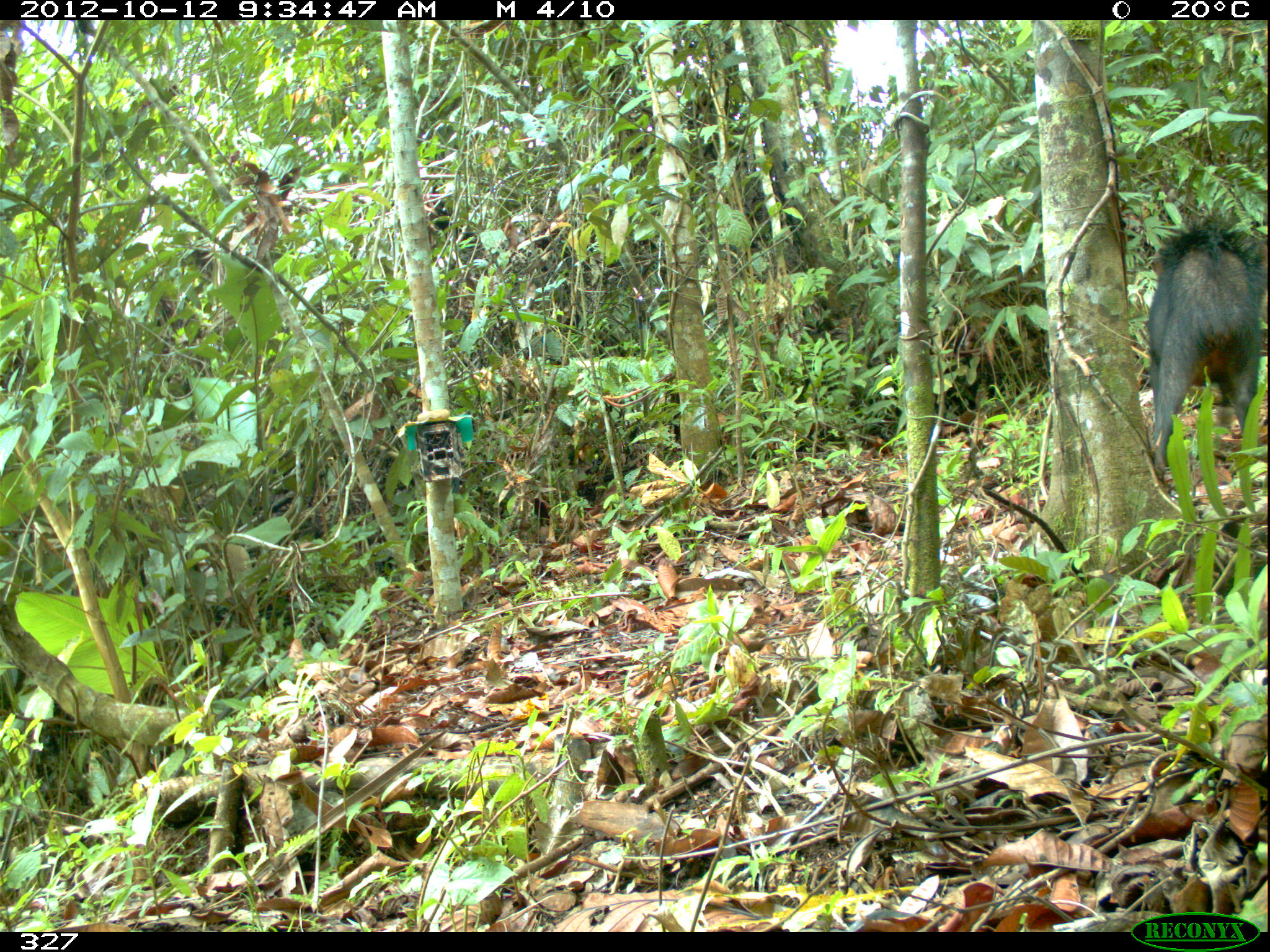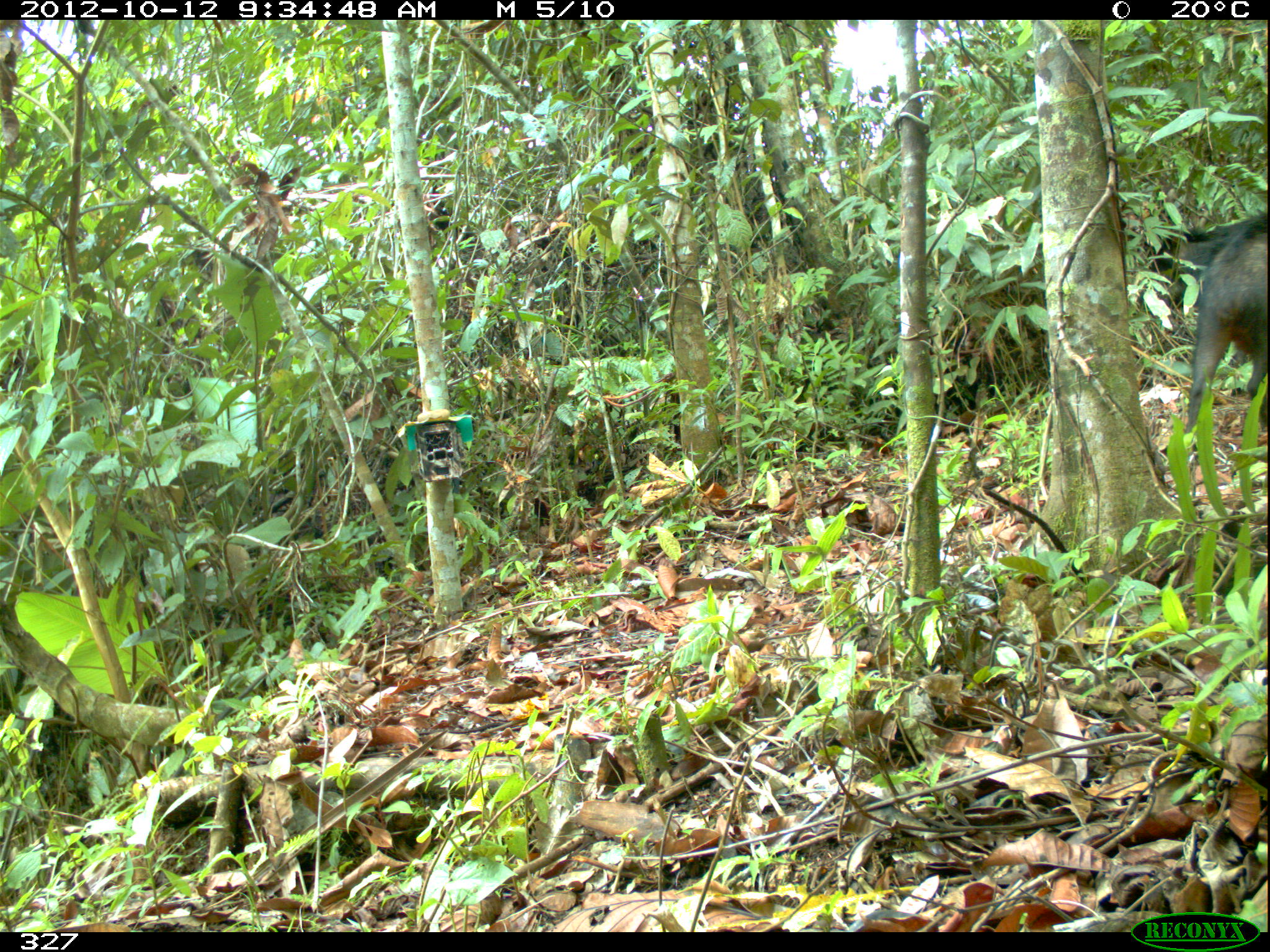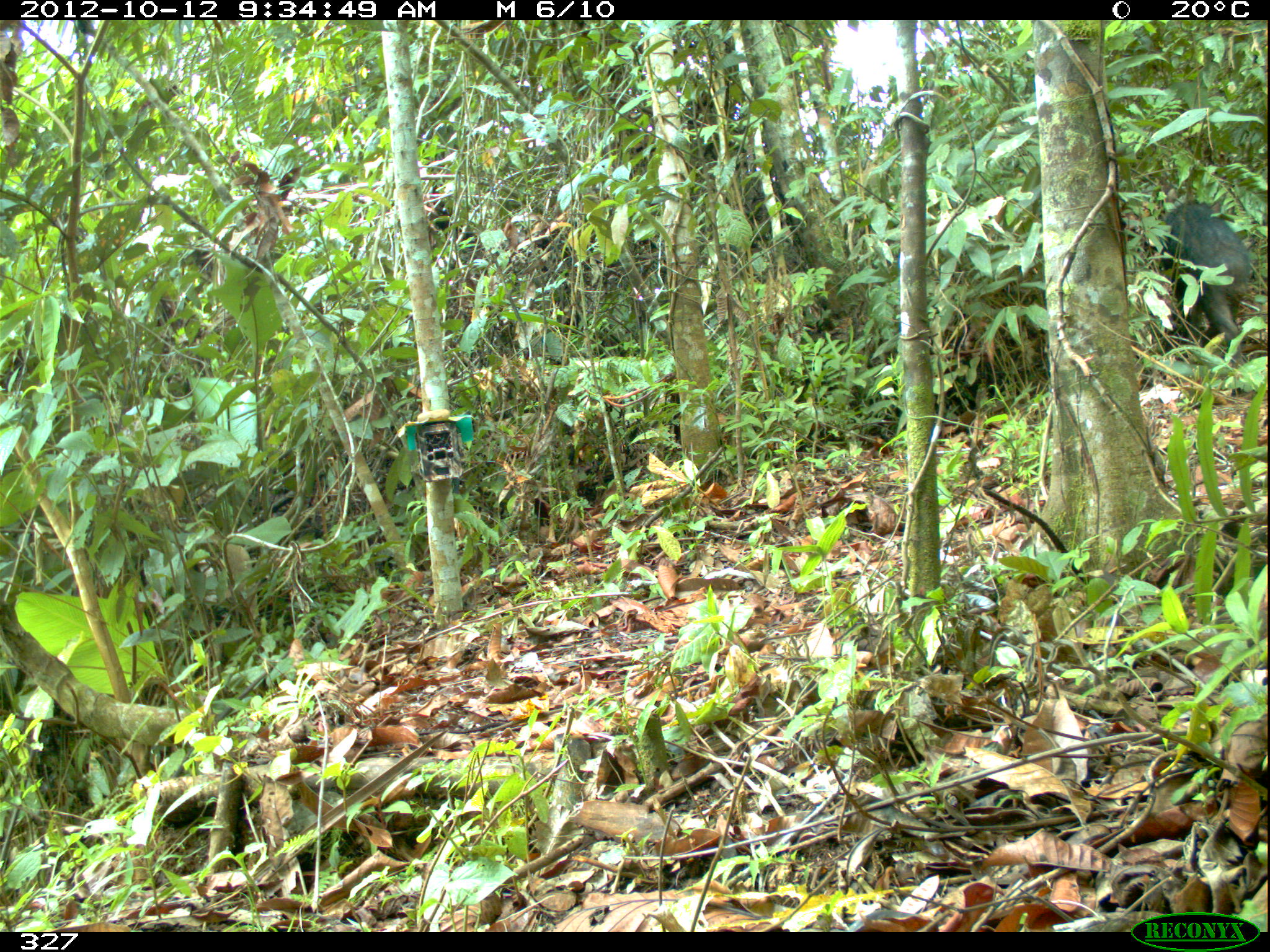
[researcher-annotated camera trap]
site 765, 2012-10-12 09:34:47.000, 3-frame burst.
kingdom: Animalia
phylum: Chordata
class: Mammalia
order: Artiodactyla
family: Tayassuidae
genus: Tayassu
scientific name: Tayassu pecari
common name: white-lipped peccary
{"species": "Tayassu pecari (white-lipped peccary)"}